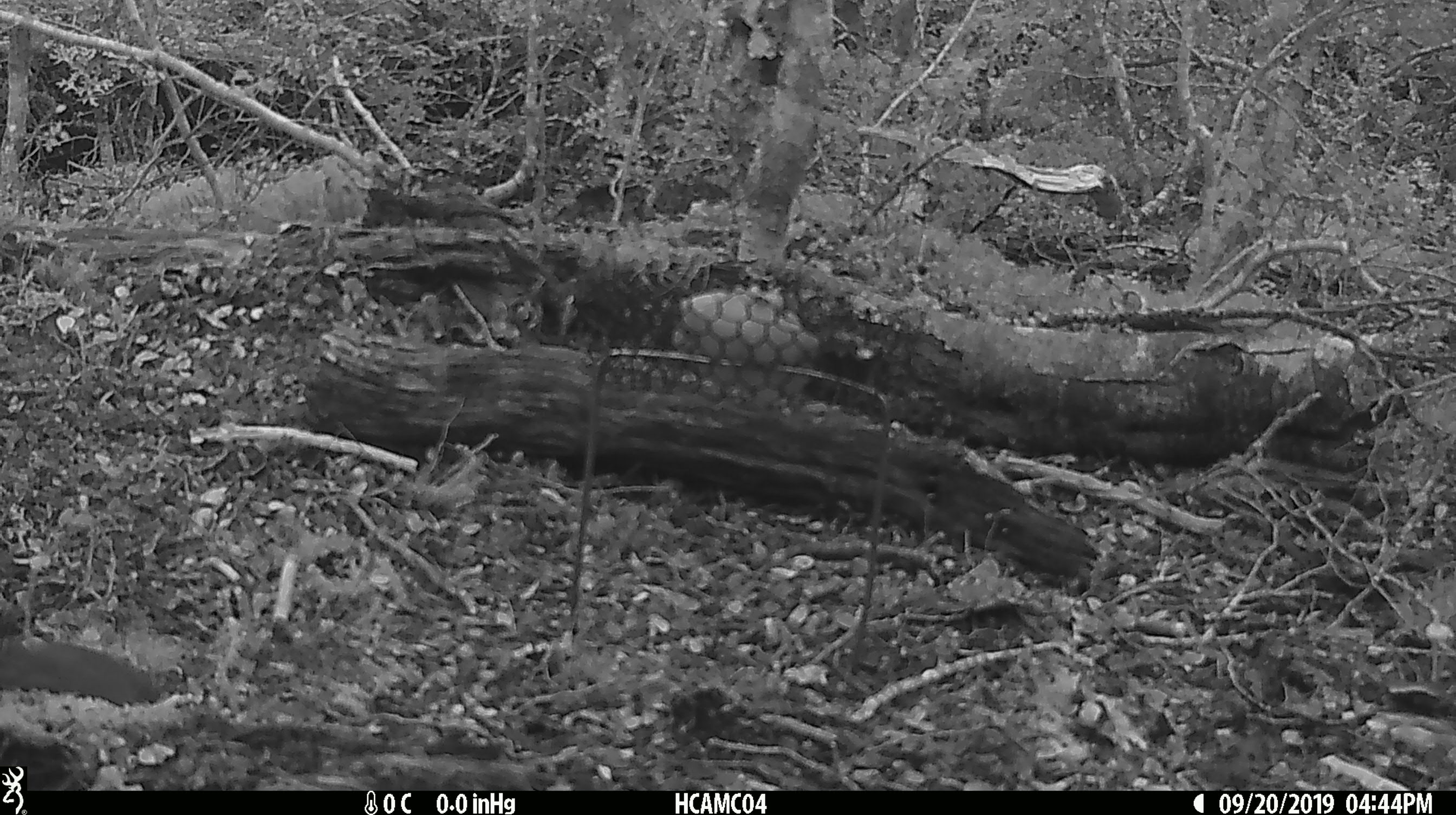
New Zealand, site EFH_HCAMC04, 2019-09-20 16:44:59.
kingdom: Animalia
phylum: Chordata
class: Mammalia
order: Rodentia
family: Muridae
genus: Mus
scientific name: Mus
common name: mouse